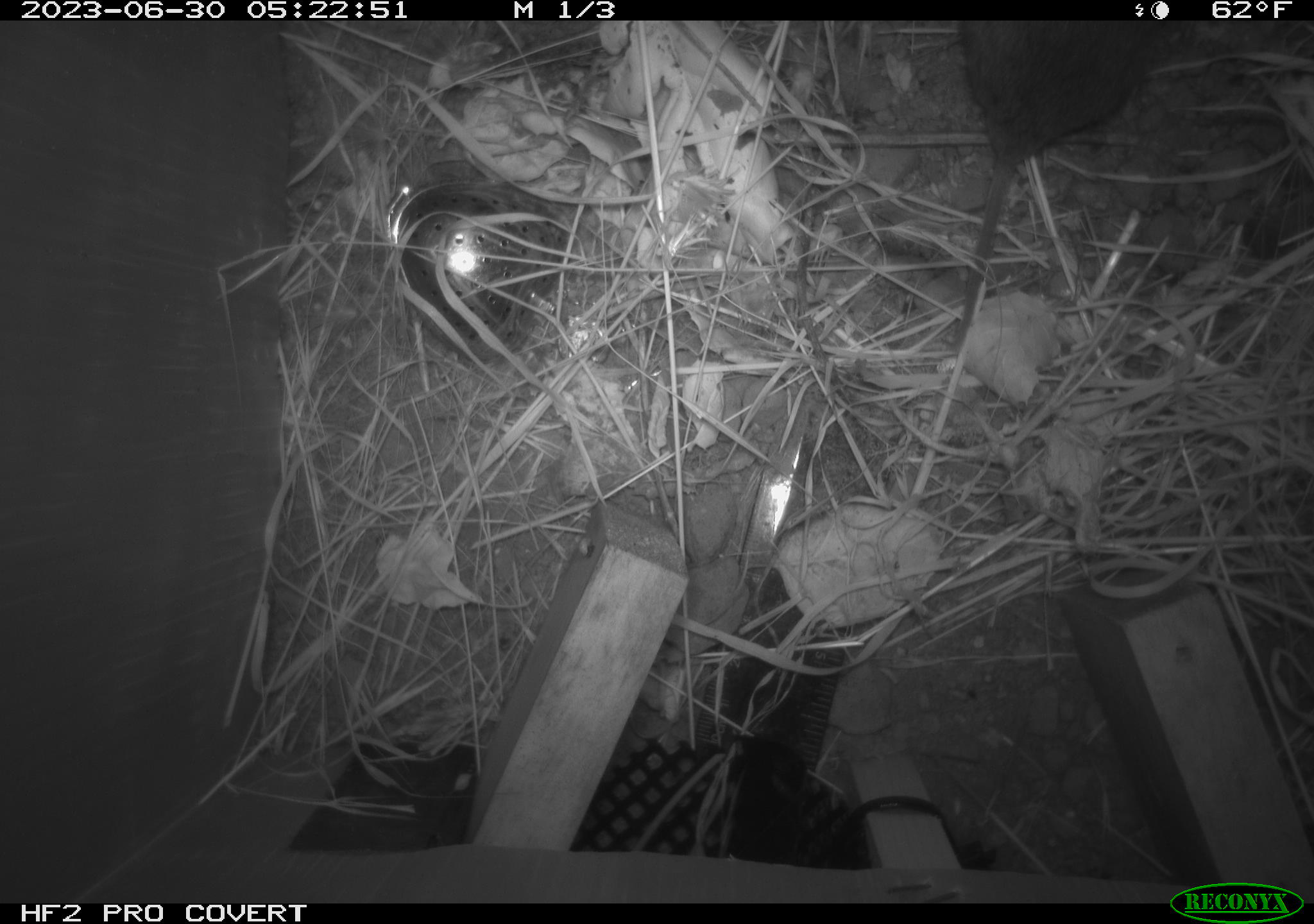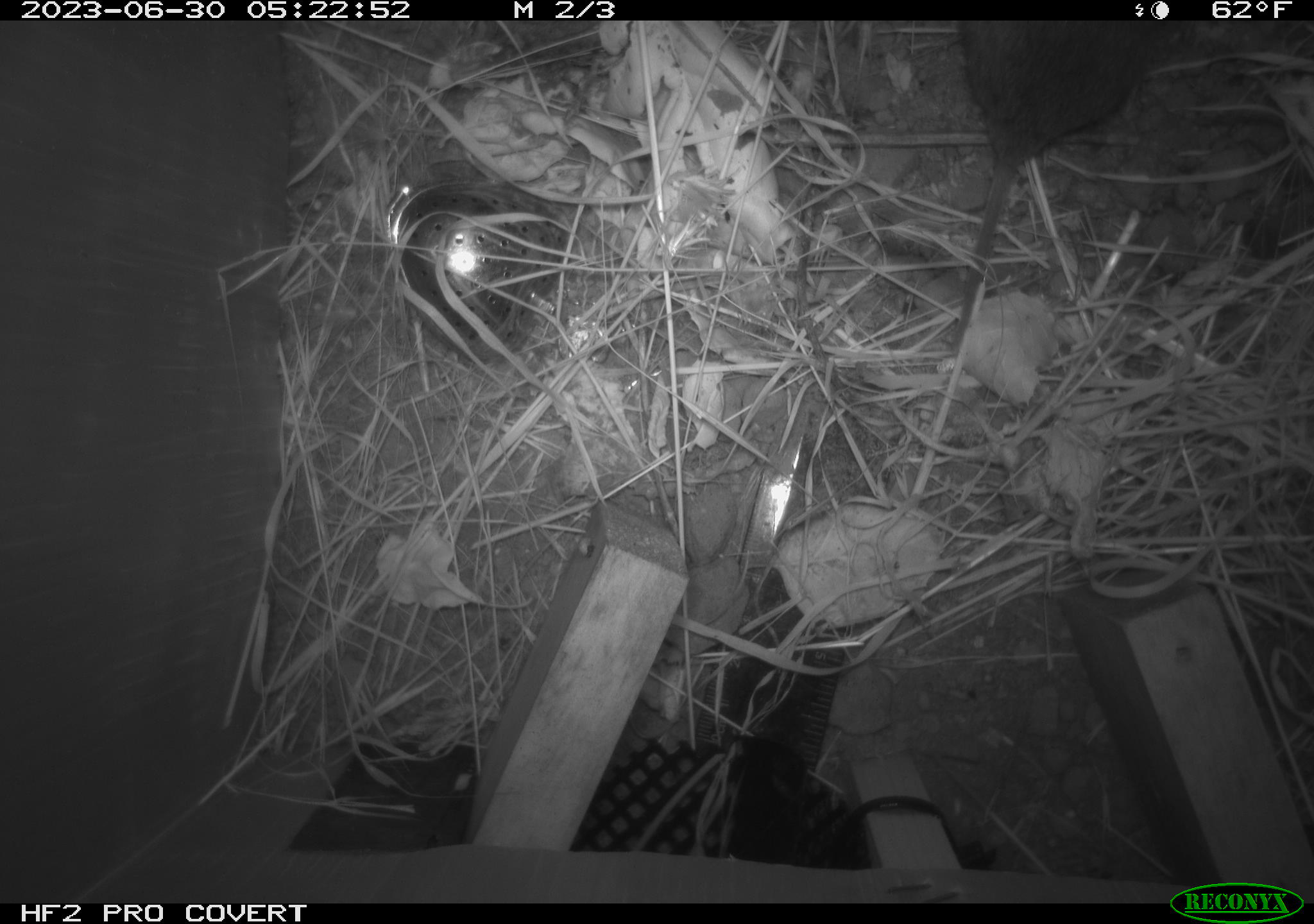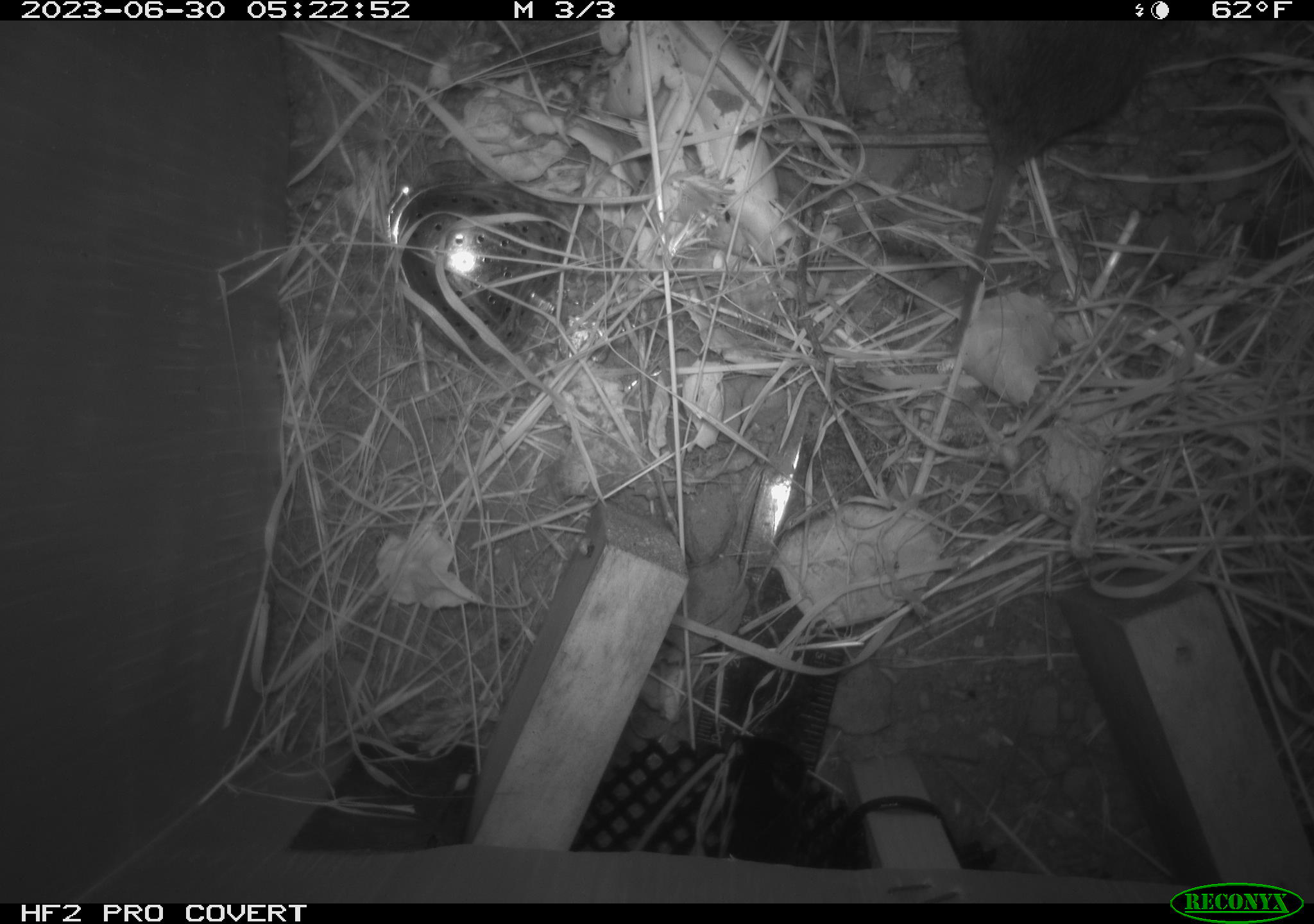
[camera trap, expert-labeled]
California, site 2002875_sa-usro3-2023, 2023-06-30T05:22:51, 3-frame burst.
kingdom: Animalia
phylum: Chordata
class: Mammalia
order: Rodentia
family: Cricetidae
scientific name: Arvicolinae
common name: voles, lemmings, and muskrats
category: arvicolinae subfamily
Arvicolinae subfamily (voles, lemmings, and muskrats) (Arvicolinae).